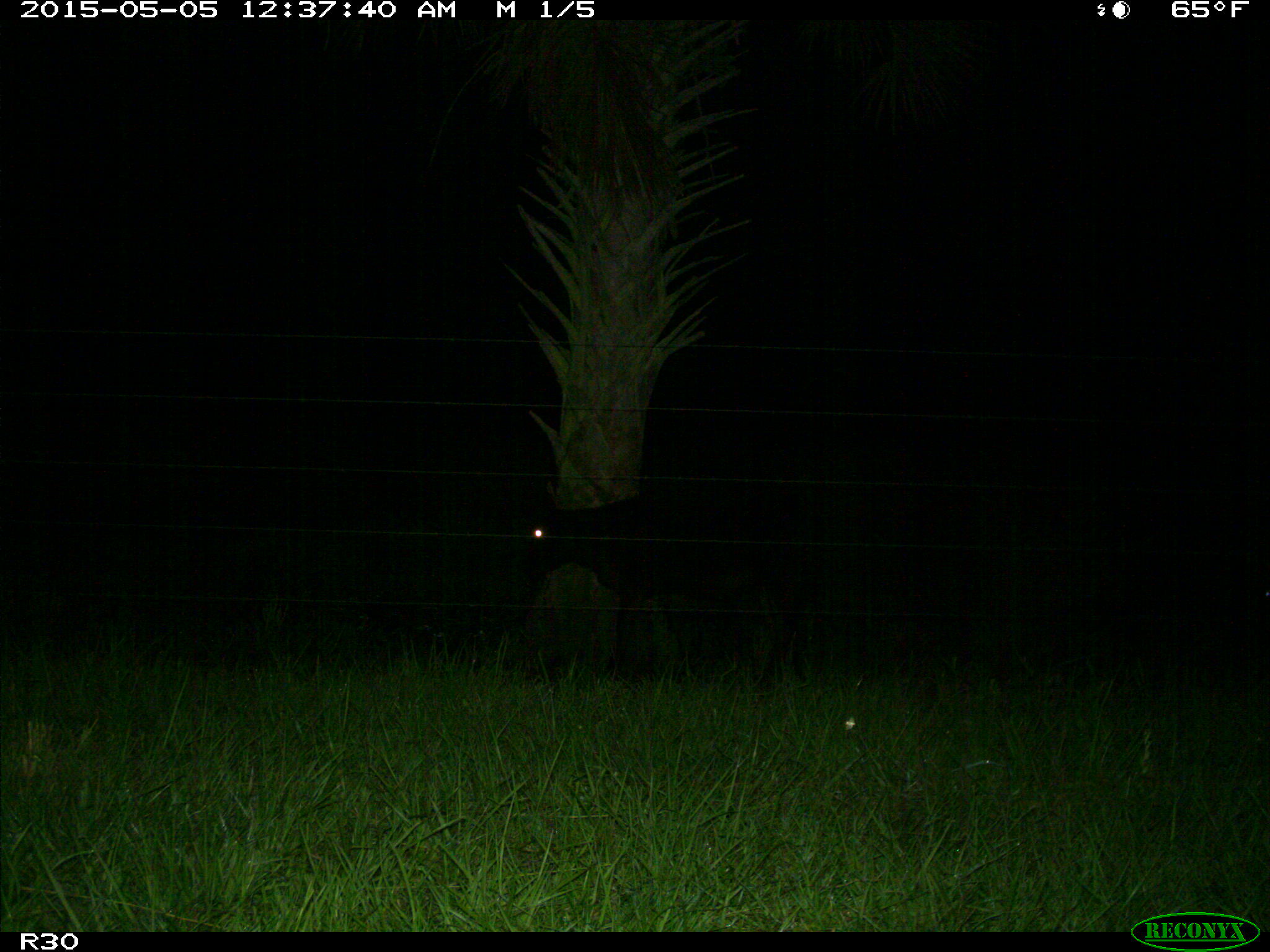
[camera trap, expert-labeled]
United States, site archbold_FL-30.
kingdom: Animalia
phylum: Chordata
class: Mammalia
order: Artiodactyla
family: Bovidae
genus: Bos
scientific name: Bos taurus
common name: domestic cow